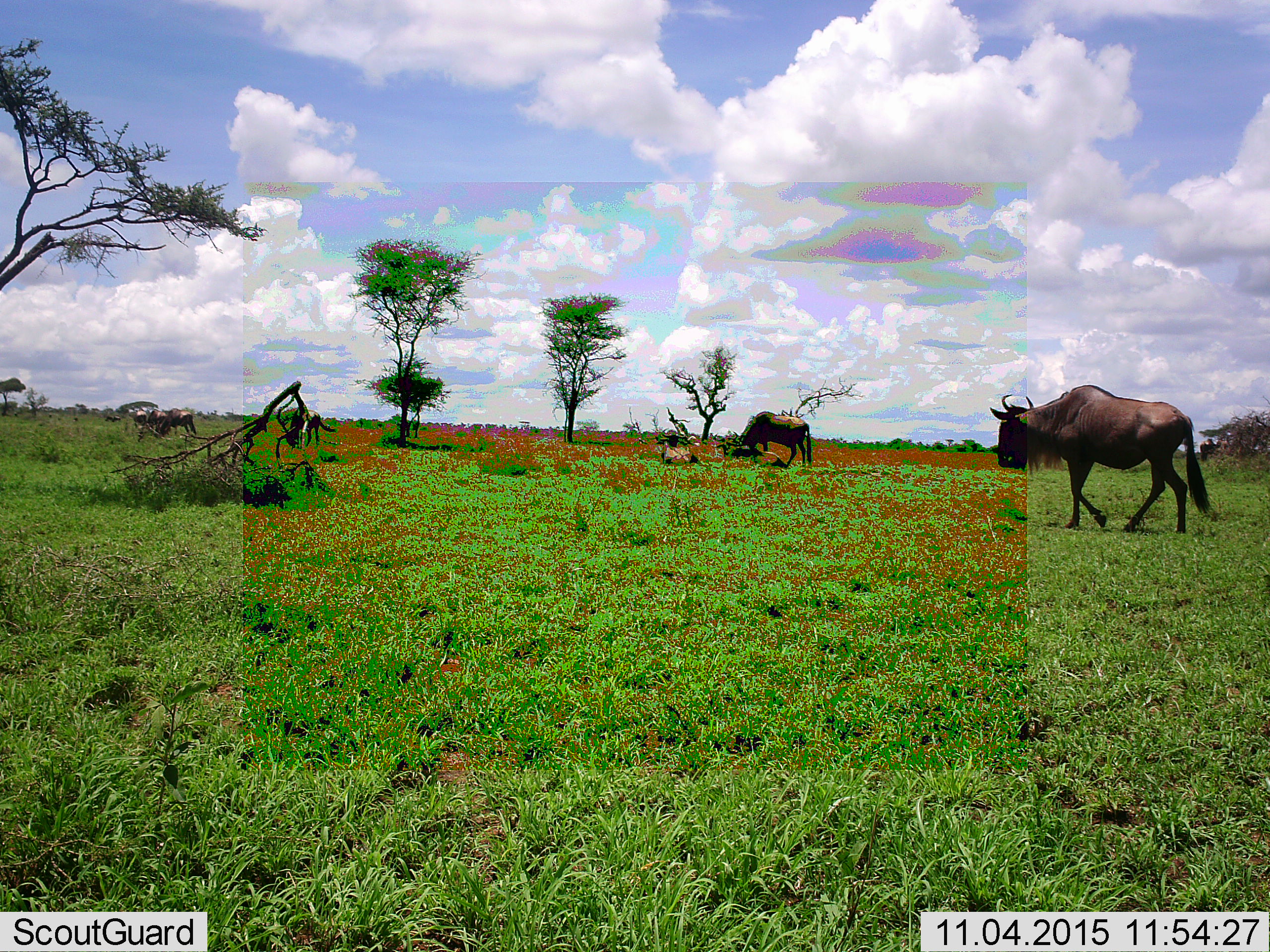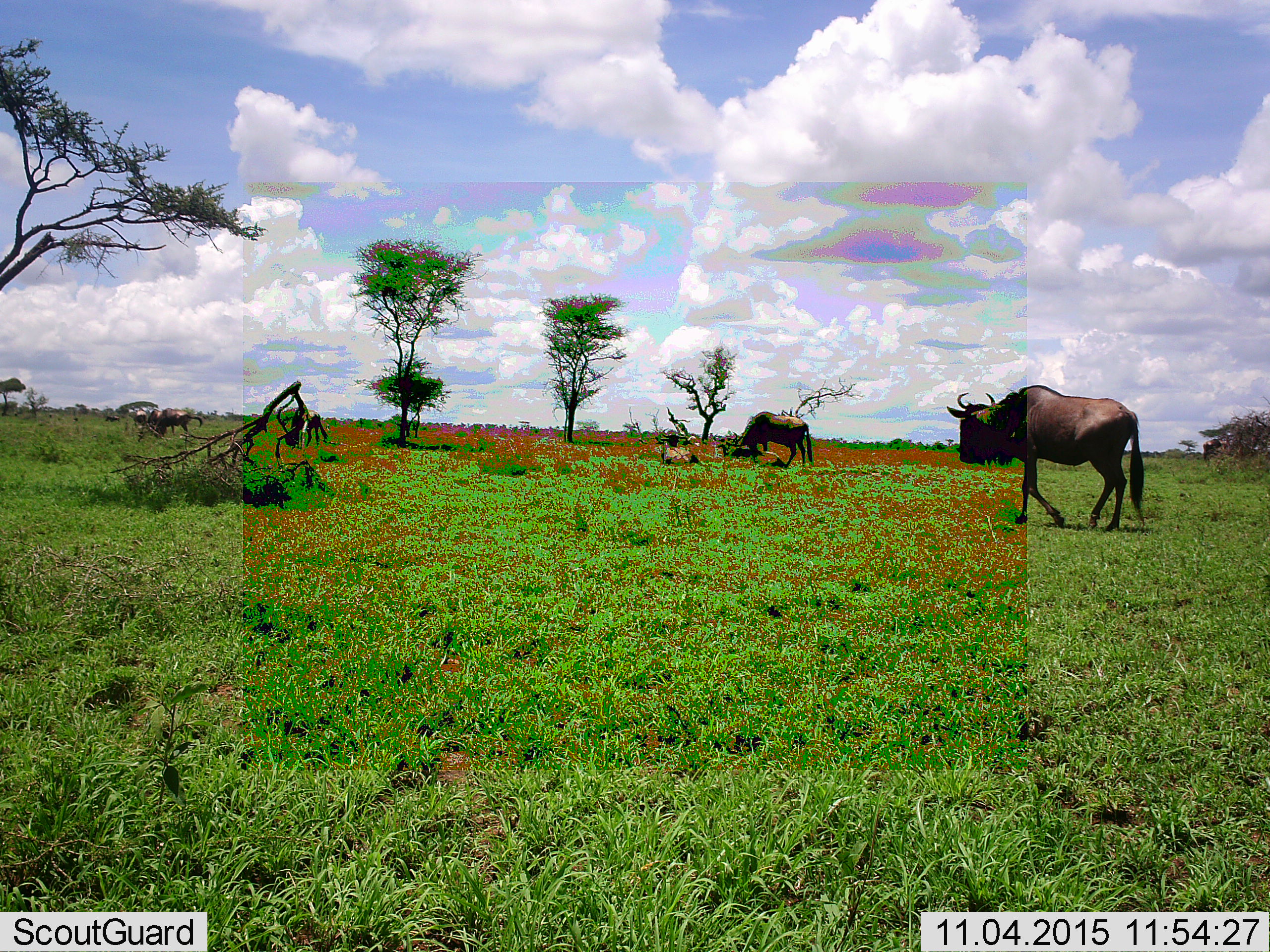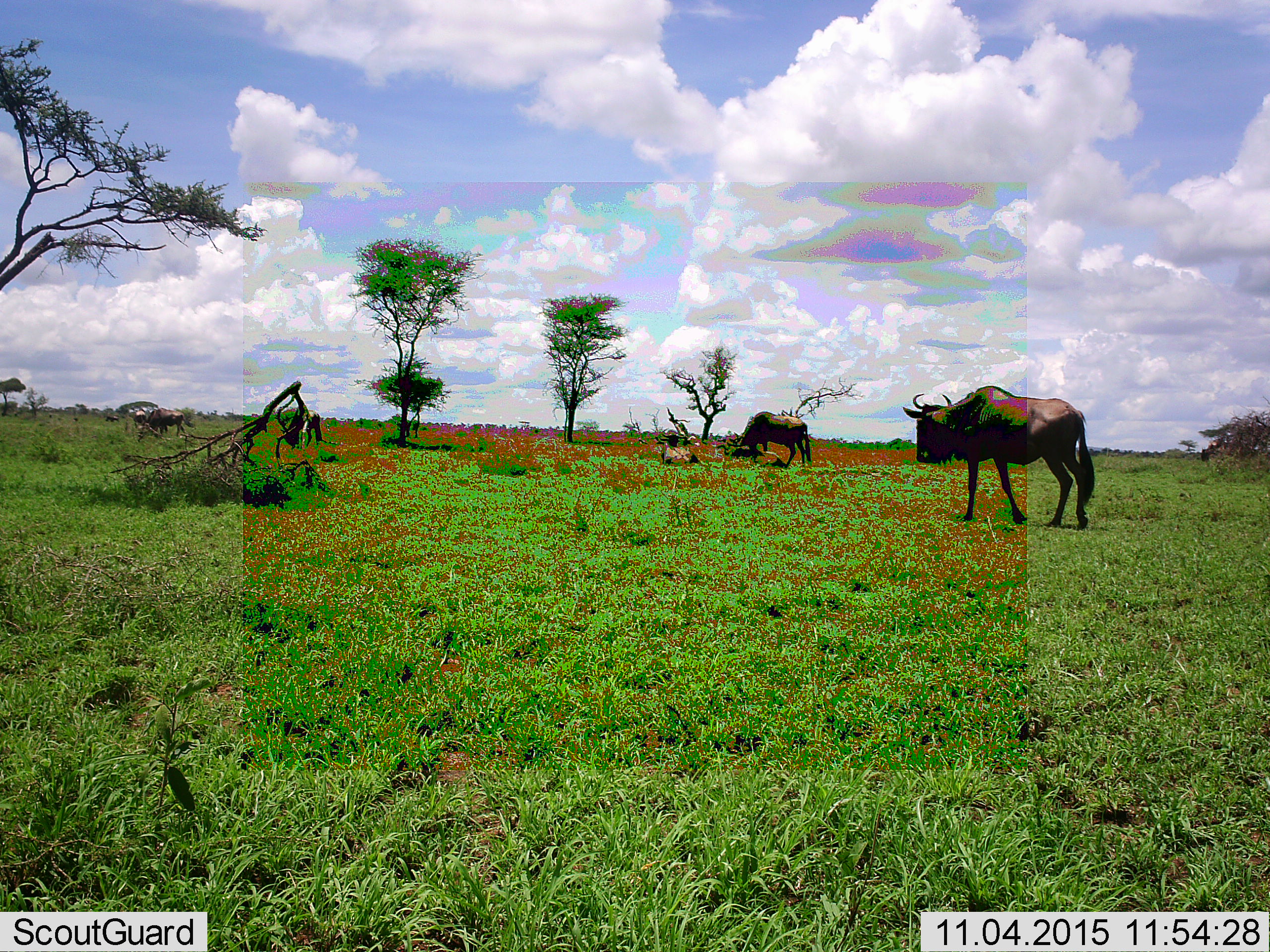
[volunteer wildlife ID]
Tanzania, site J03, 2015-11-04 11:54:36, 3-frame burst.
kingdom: Animalia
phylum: Chordata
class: Mammalia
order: Artiodactyla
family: Bovidae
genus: Connochaetes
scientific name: Connochaetes taurinus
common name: blue wildebeest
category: wildebeest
Wildebeest (blue wildebeest) (Connochaetes taurinus), count 5. Behavior (volunteer vote fractions): standing 67%, resting 22%, moving 100%, interacting 0%. Young present (vote fraction): 0%. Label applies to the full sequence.